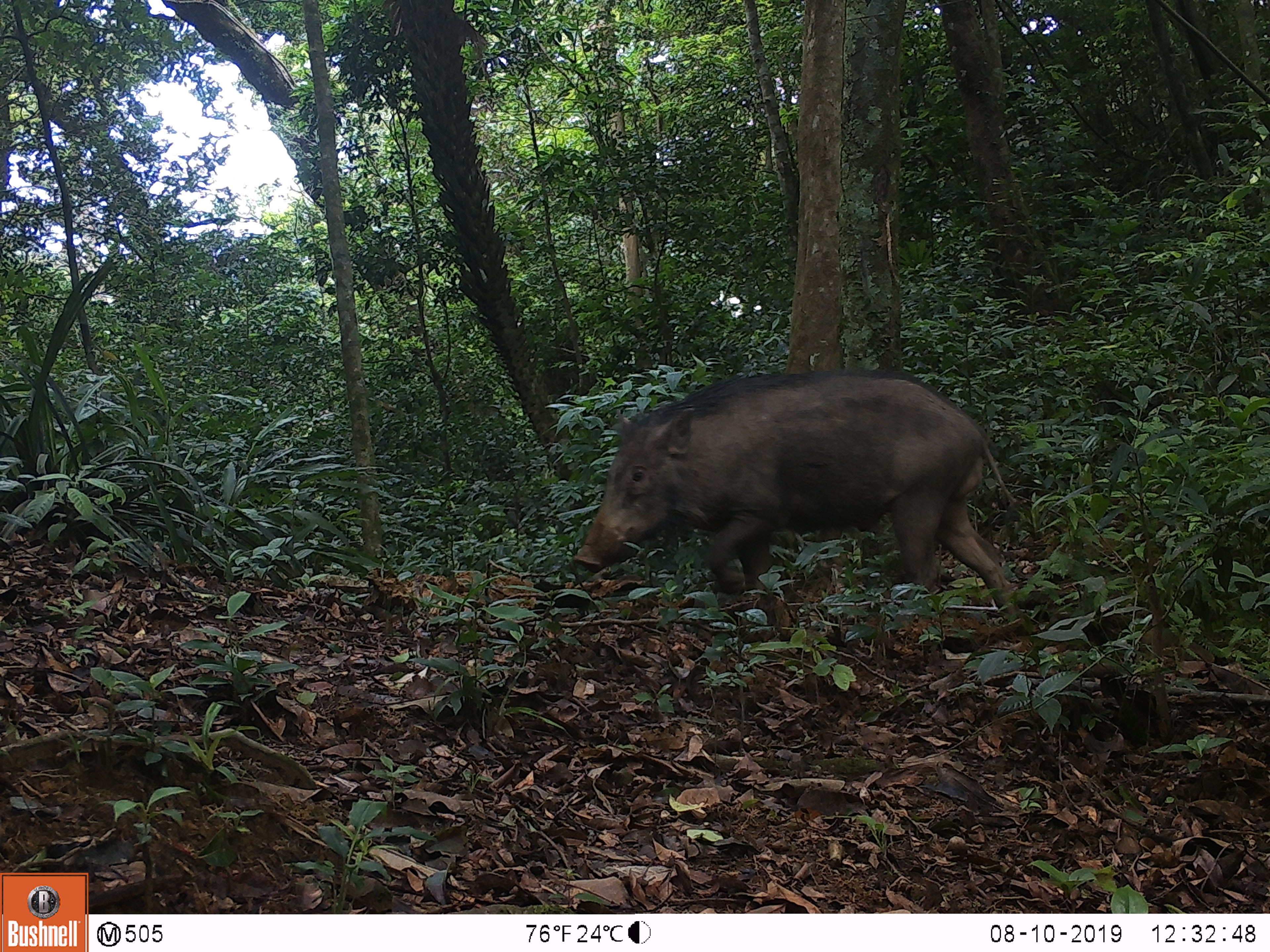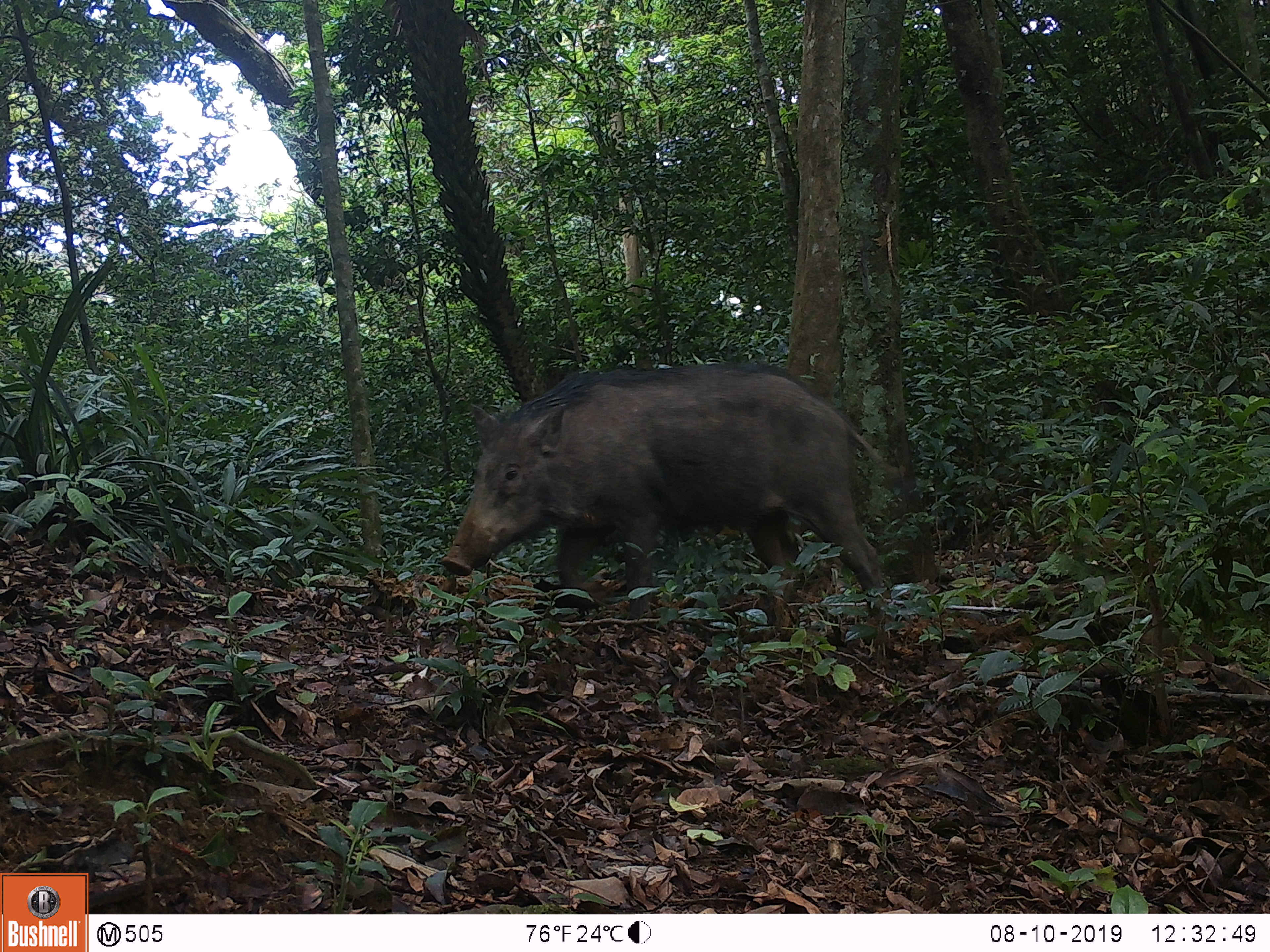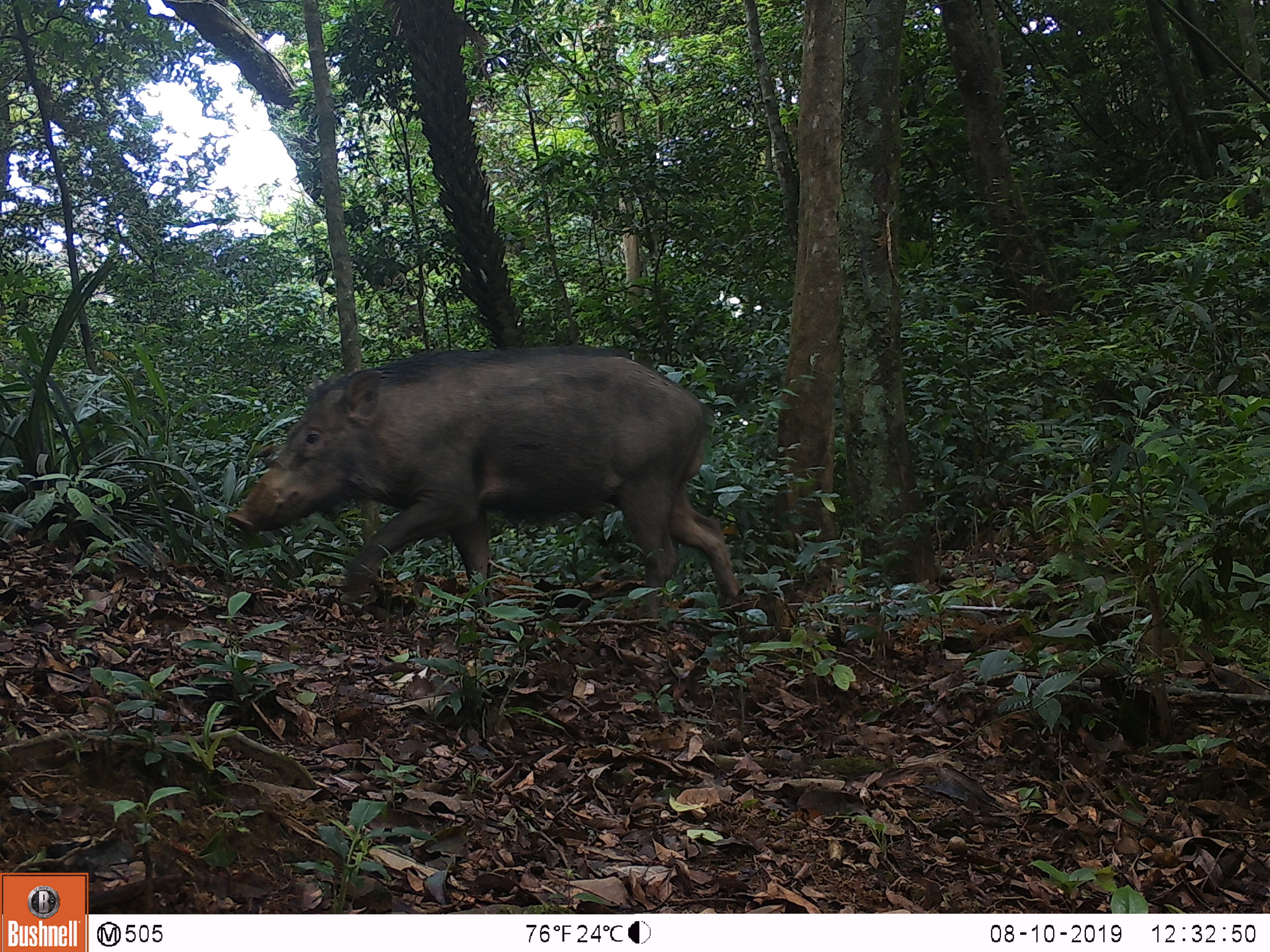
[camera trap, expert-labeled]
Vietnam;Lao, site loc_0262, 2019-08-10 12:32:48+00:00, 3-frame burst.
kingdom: Animalia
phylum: Chordata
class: Mammalia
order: Artiodactyla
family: Suidae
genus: Sus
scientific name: Sus scrofa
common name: eurasian wild pig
Eurasian wild pig (Sus scrofa). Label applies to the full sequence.